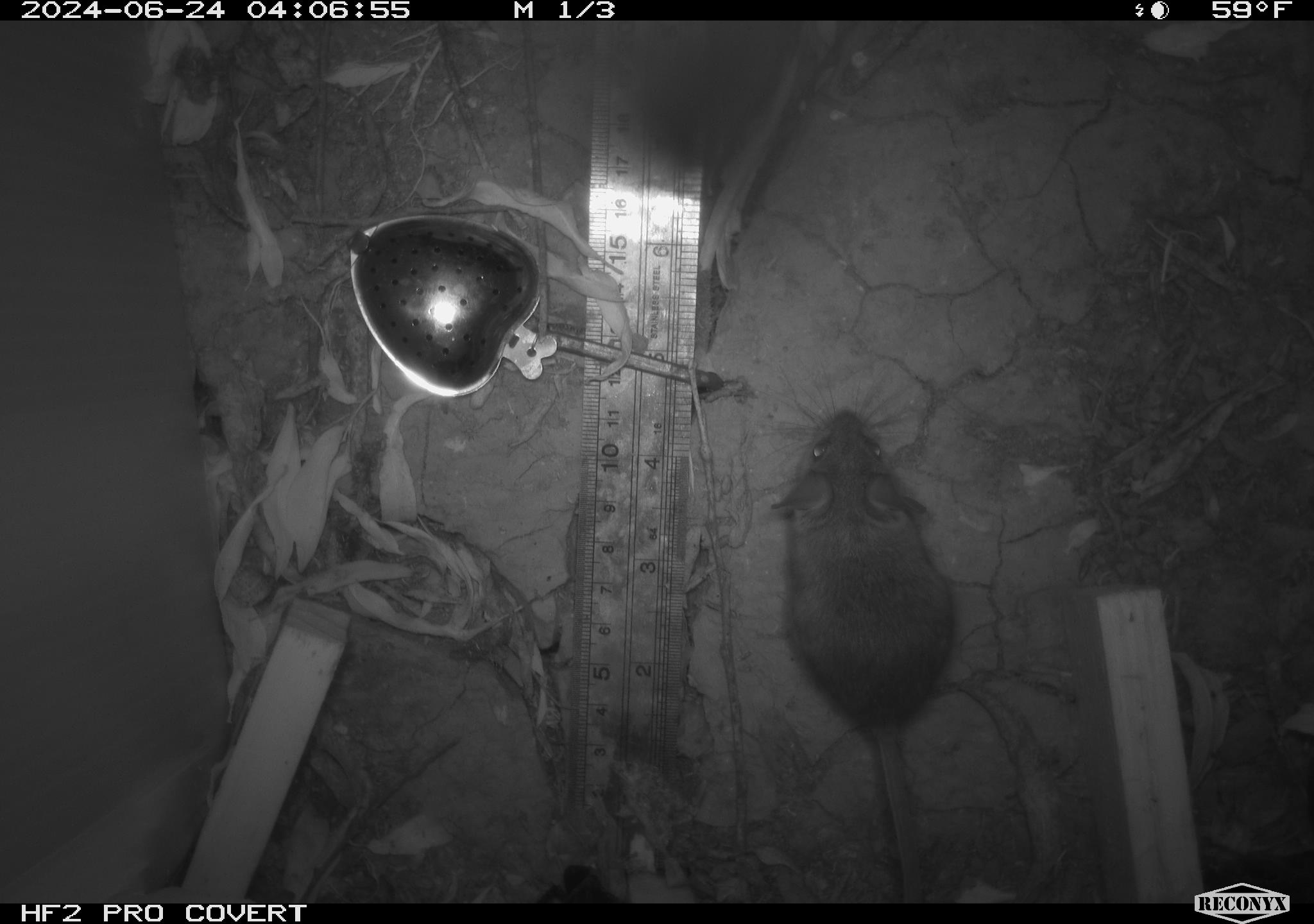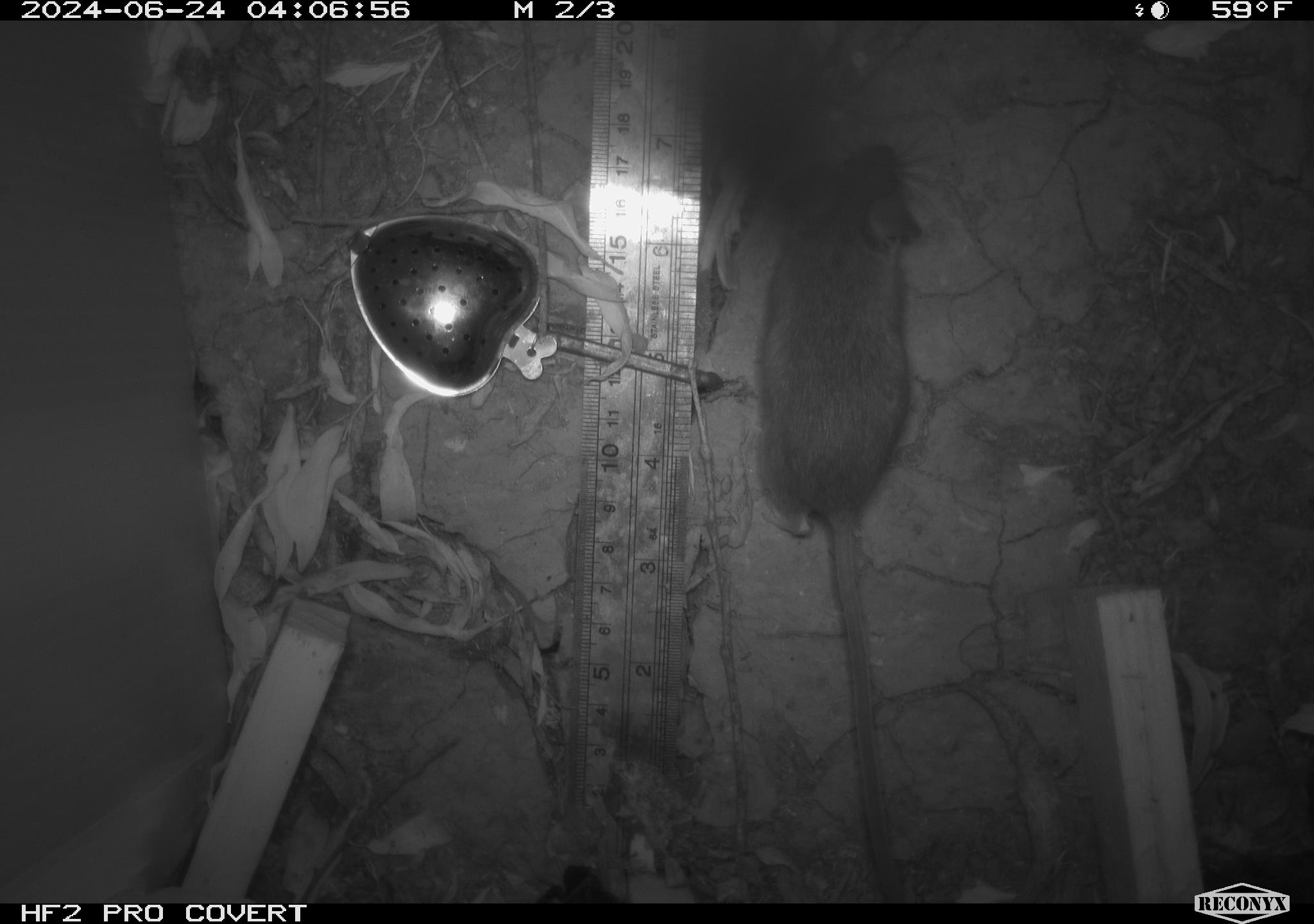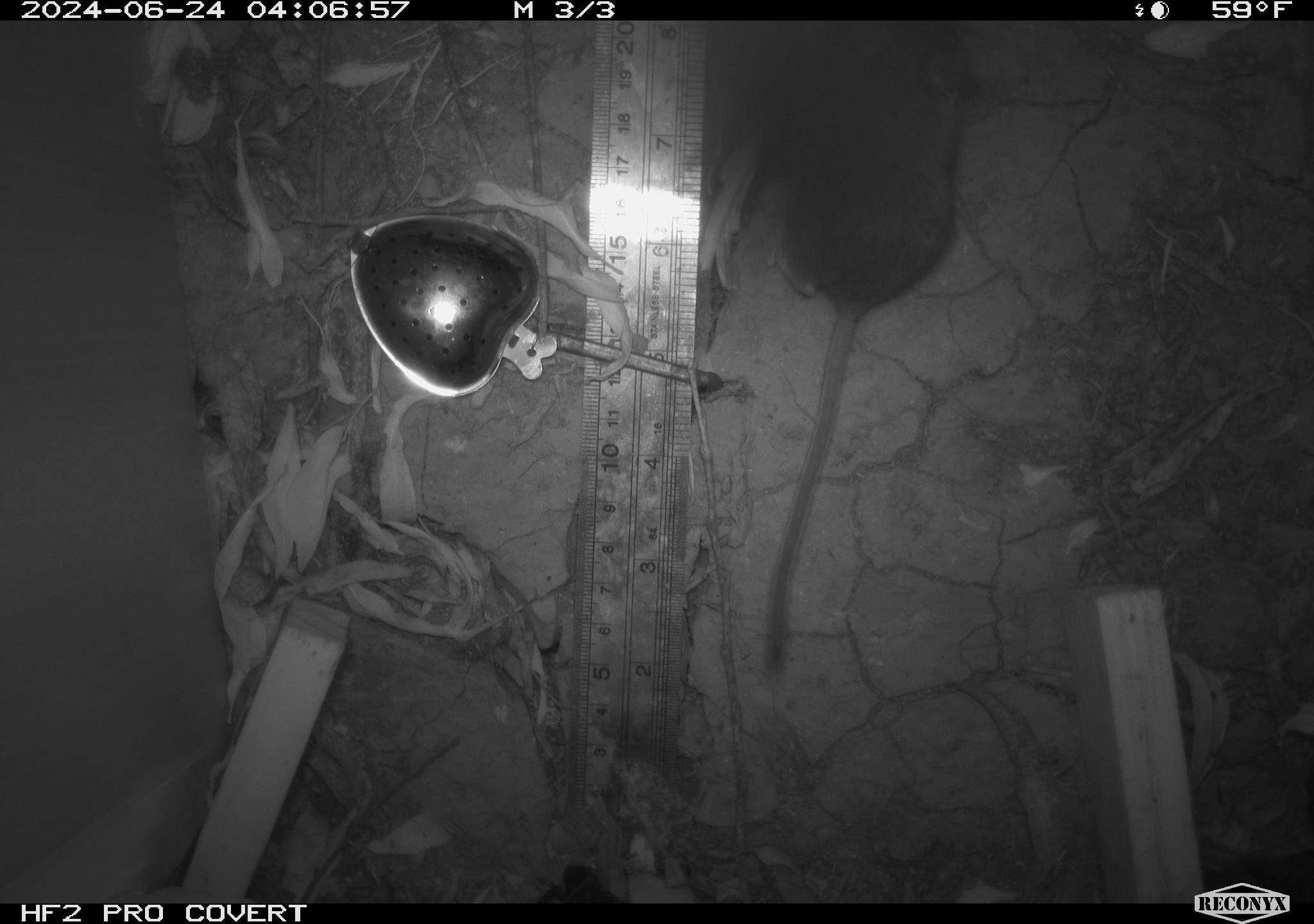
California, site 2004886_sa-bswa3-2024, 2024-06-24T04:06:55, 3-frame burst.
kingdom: Animalia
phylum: Chordata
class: Mammalia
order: Rodentia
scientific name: Rodentia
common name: mouse species